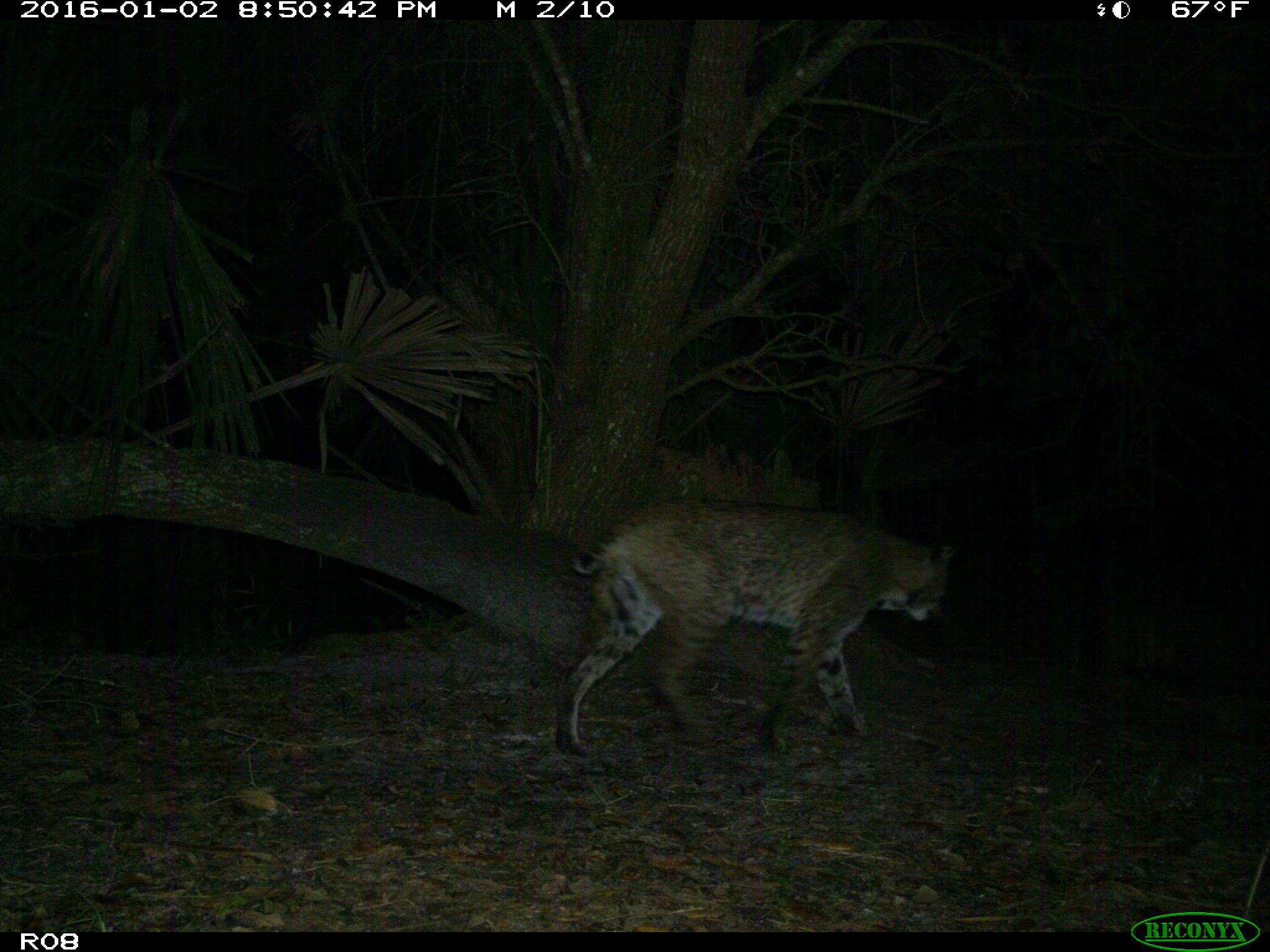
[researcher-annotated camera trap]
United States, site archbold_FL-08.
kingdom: Animalia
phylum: Chordata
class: Mammalia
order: Carnivora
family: Felidae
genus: Lynx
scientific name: Lynx rufus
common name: bobcat